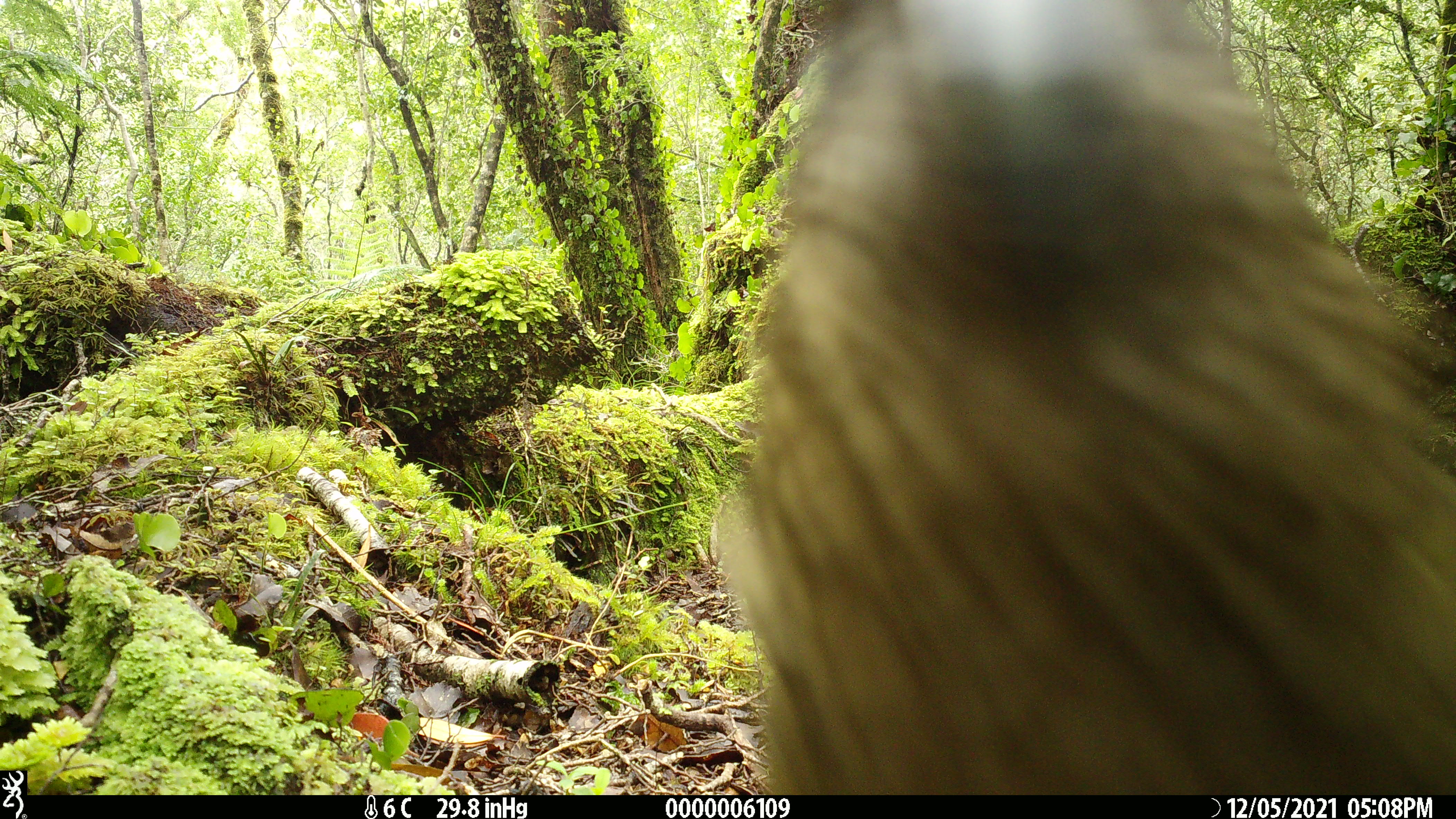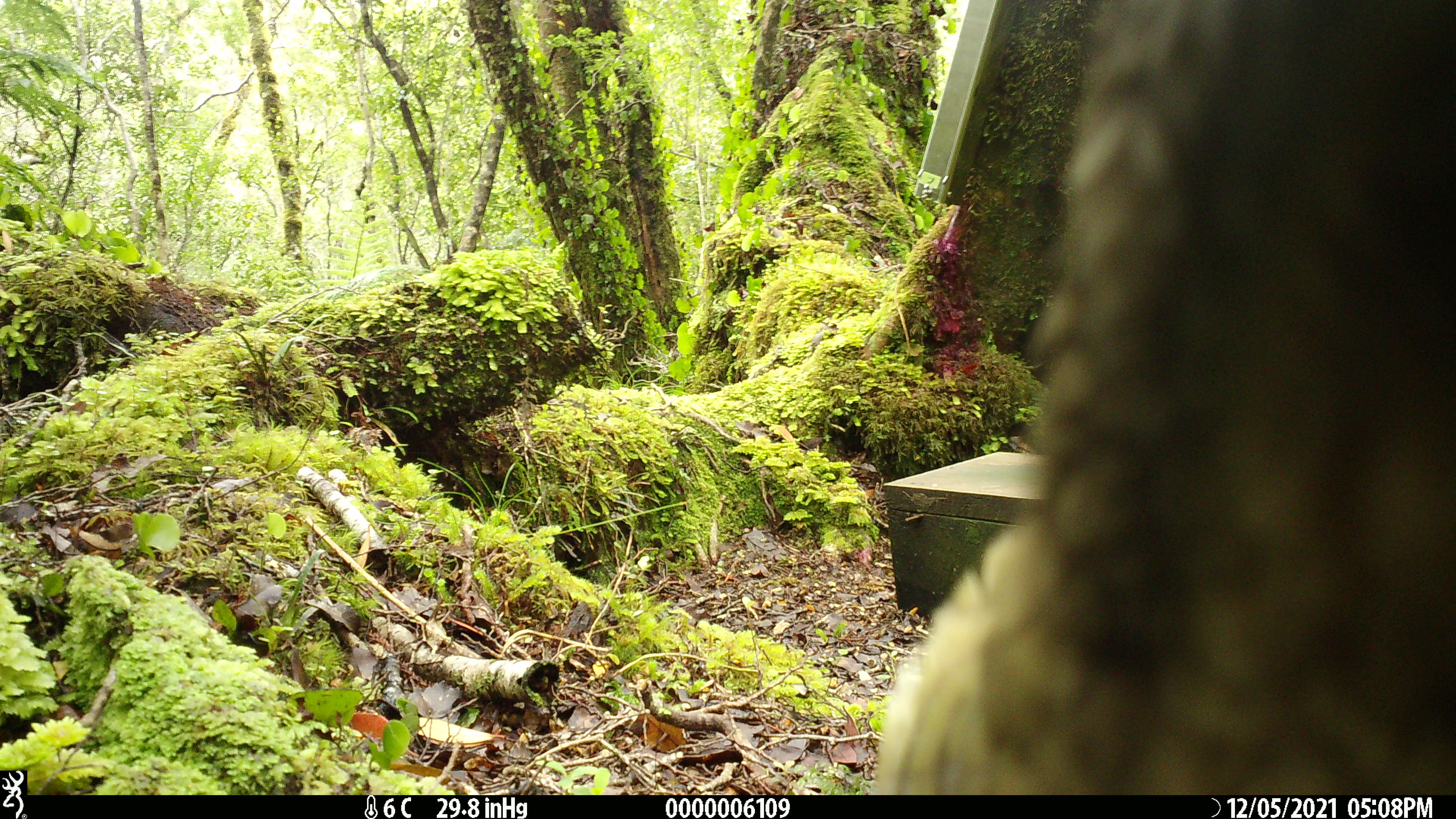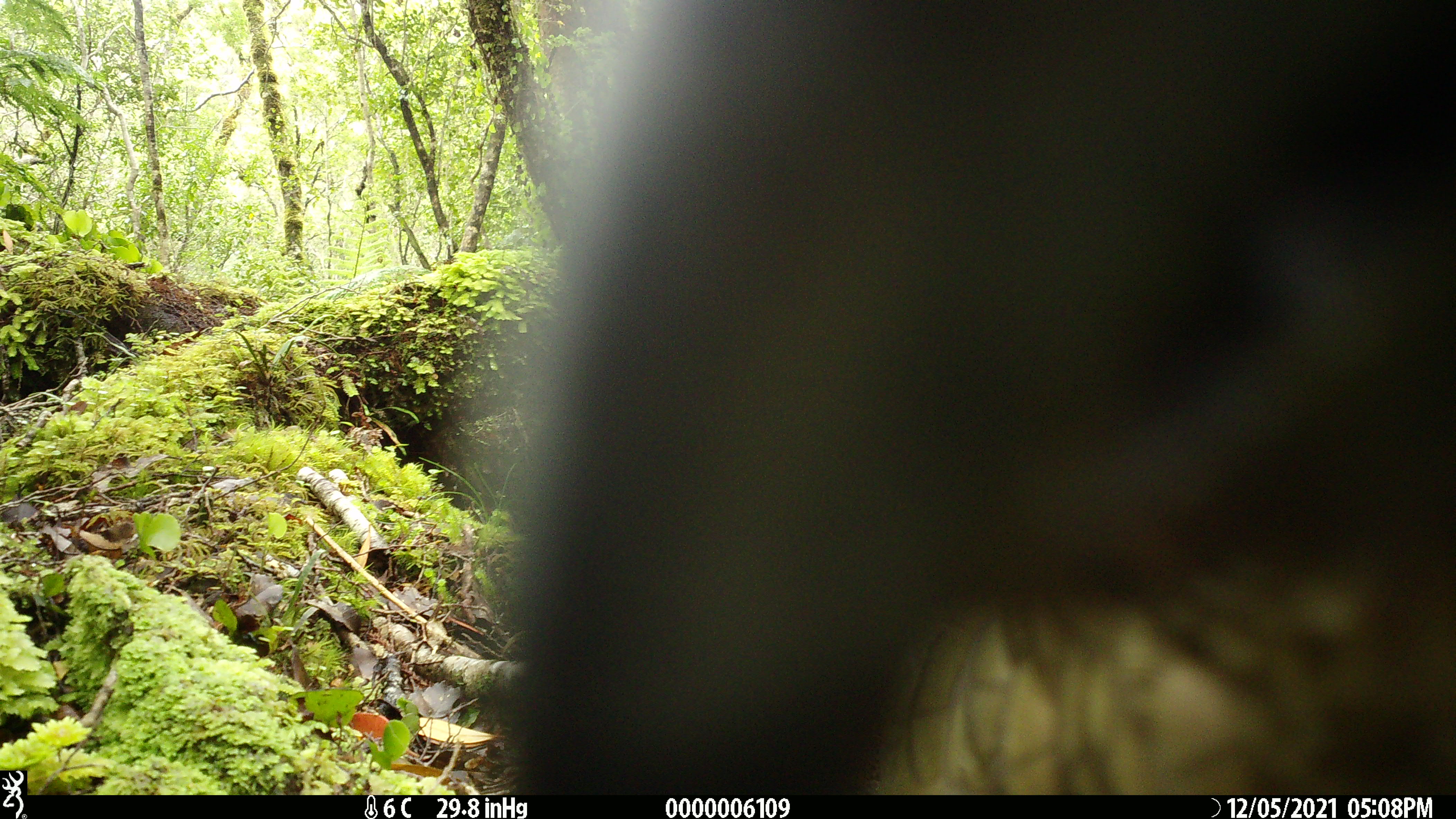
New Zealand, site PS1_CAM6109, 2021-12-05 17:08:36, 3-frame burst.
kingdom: Animalia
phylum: Chordata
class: Aves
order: Psittaciformes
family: Strigopidae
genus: Nestor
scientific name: Nestor notabilis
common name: kea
Kea (Nestor notabilis).